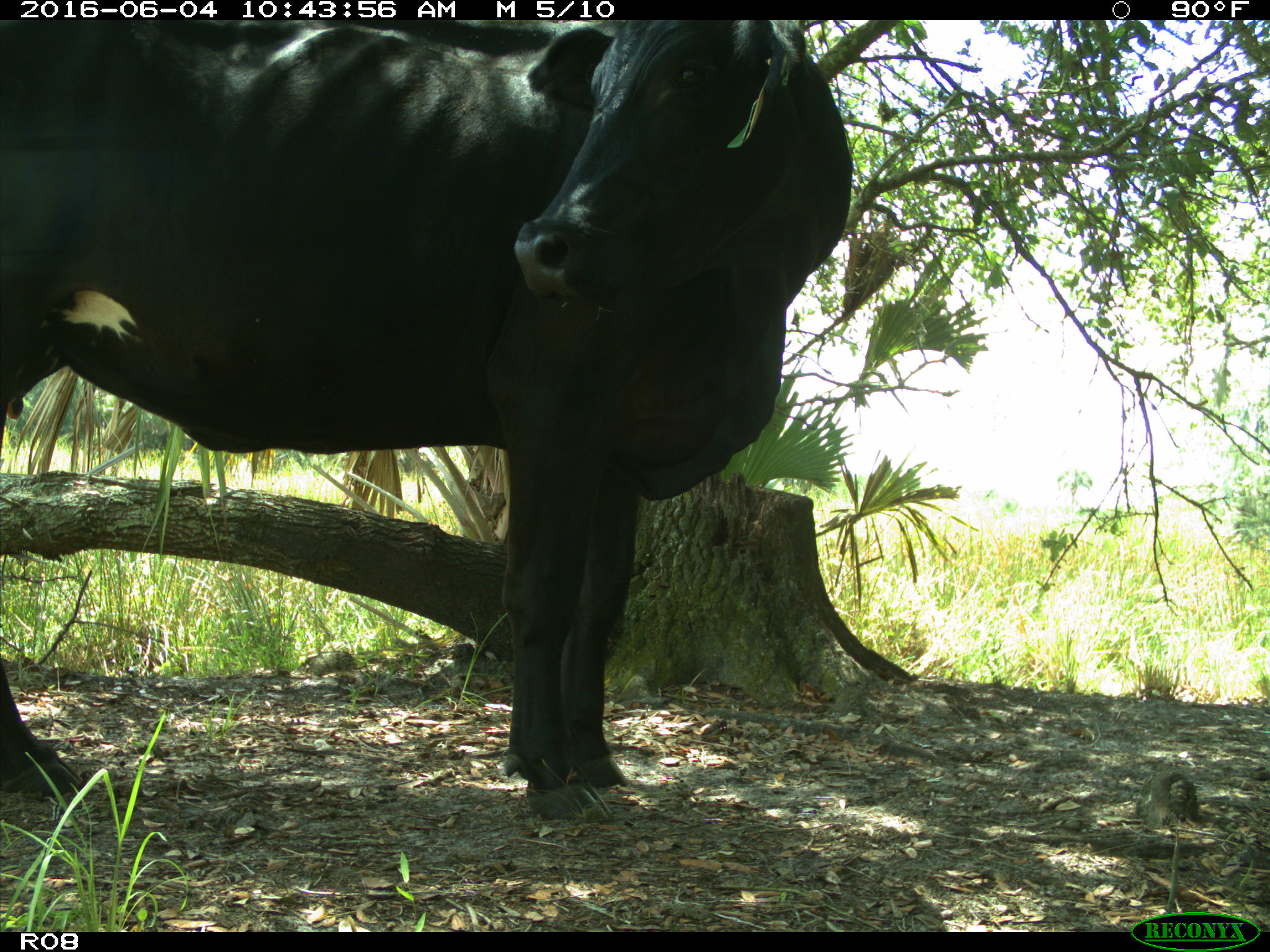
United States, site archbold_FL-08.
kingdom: Animalia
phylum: Chordata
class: Mammalia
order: Artiodactyla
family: Bovidae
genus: Bos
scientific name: Bos taurus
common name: domestic cow